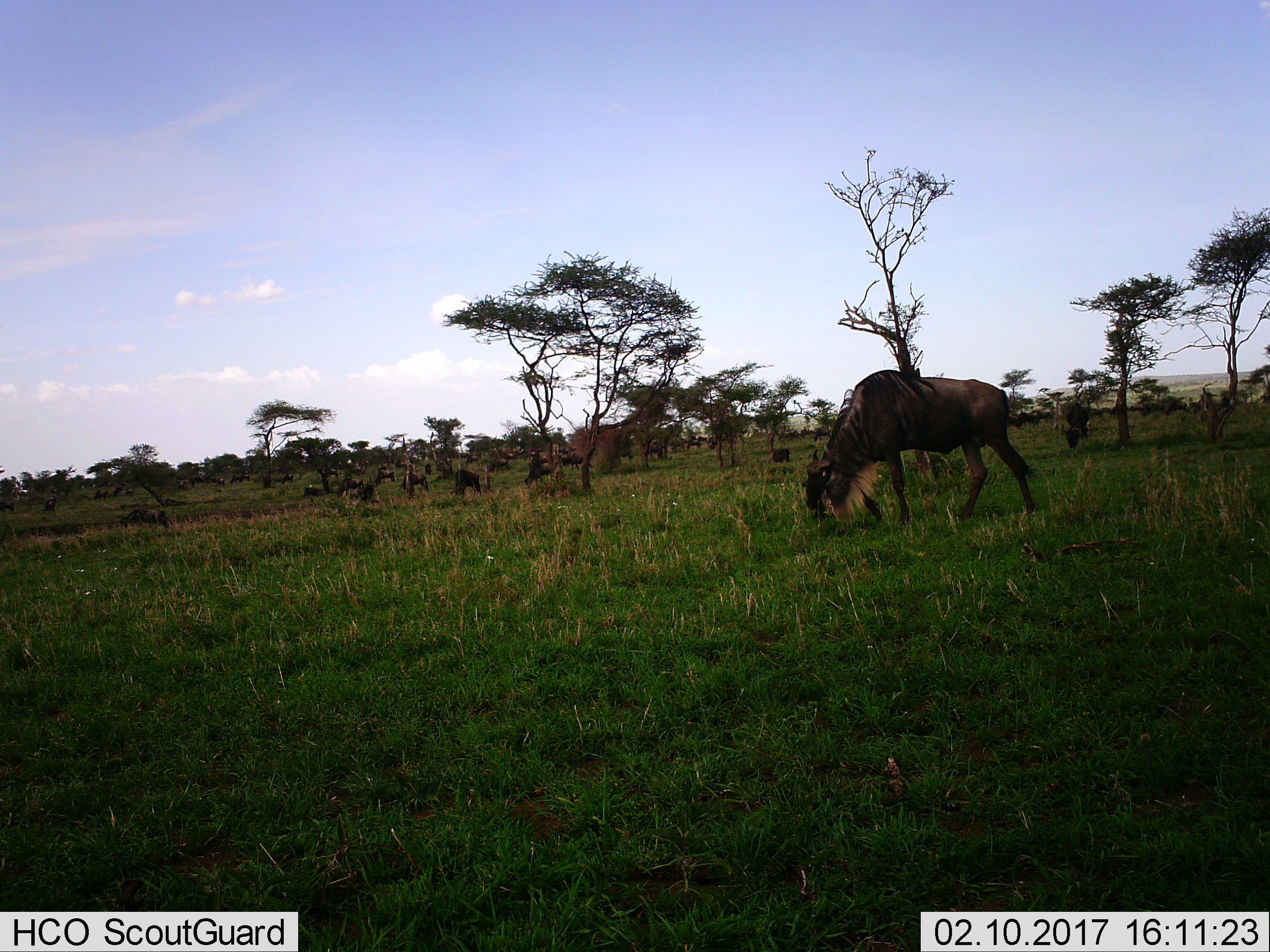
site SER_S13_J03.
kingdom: Animalia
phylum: Chordata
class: Mammalia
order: Artiodactyla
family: Bovidae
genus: Connochaetes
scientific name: Connochaetes taurinus taurinus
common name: blue wildebeest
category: wildebeestblue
Wildebeestblue (blue wildebeest) (Connochaetes taurinus taurinus), count 11-50. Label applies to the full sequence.